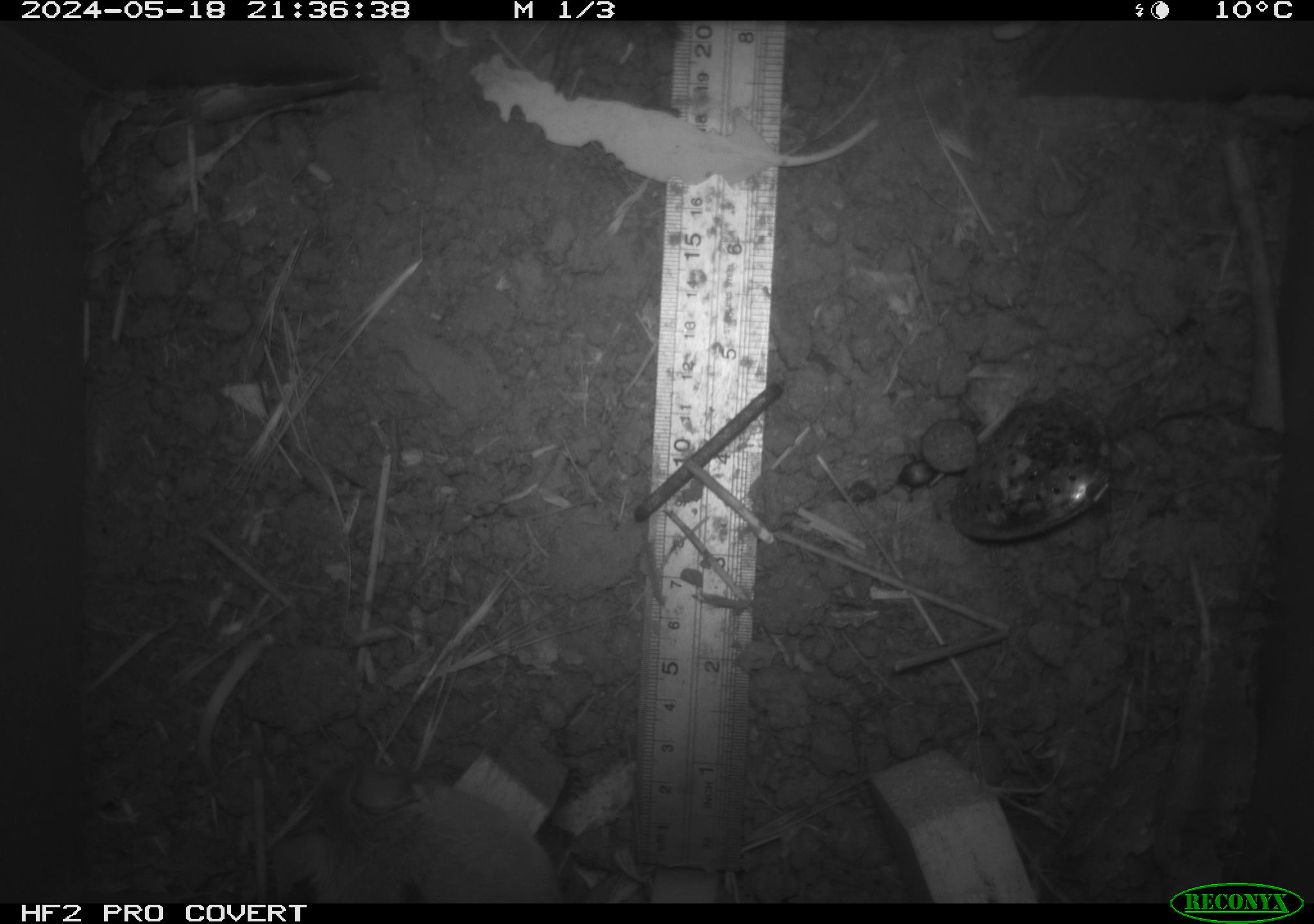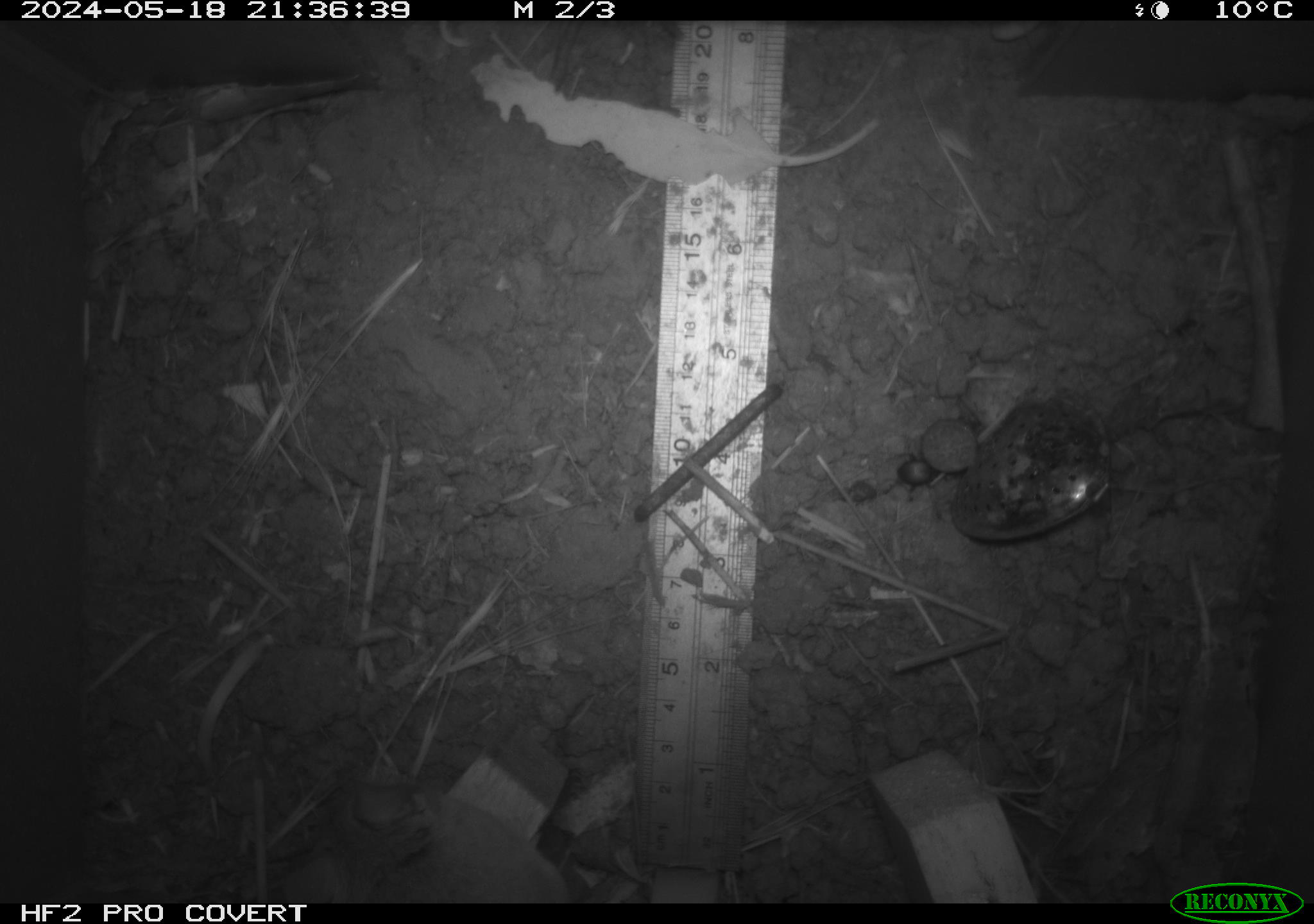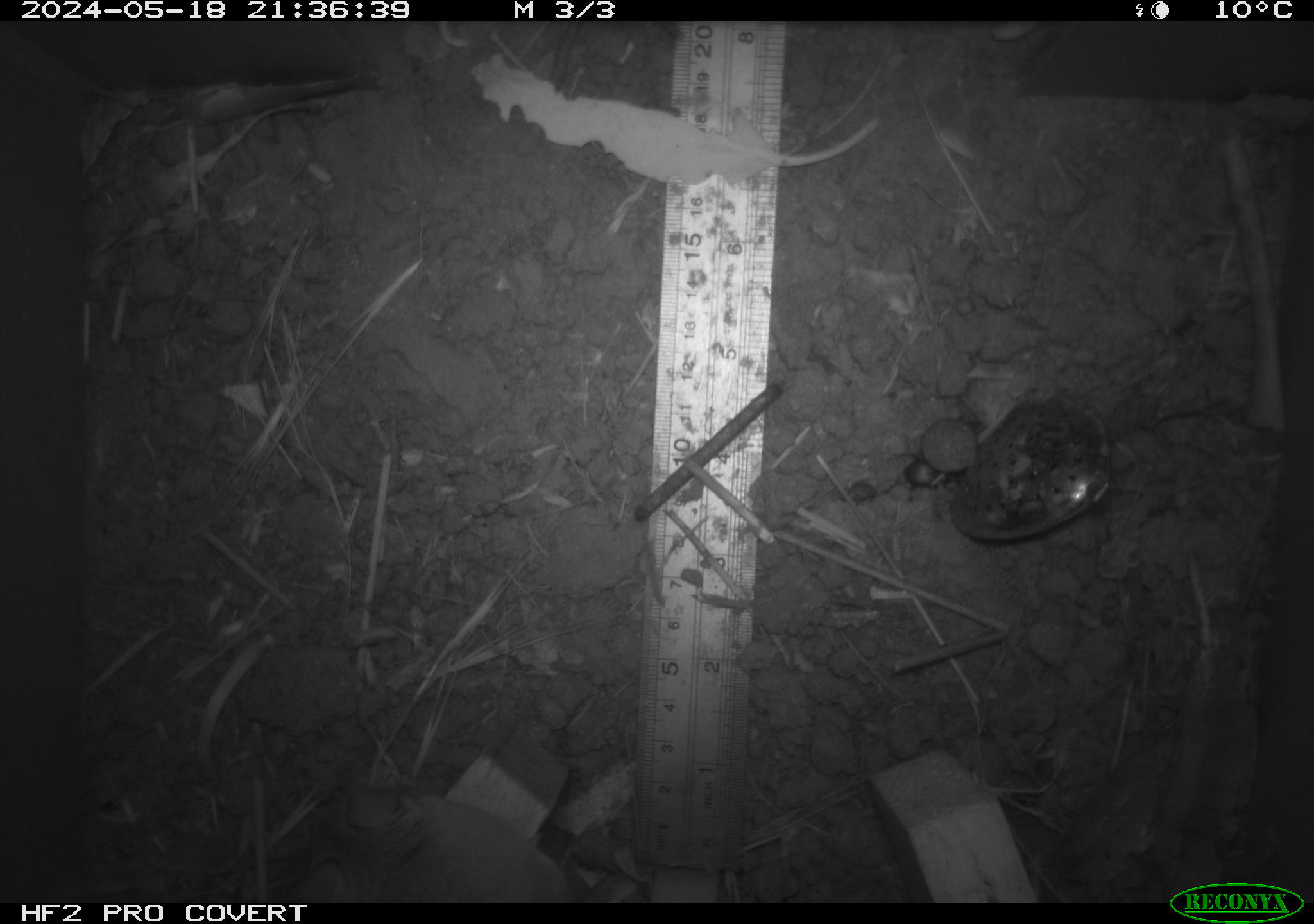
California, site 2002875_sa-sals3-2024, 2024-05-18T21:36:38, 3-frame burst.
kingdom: Animalia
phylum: Chordata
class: Mammalia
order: Rodentia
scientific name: Rodentia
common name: mouse species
Mouse species (Rodentia).